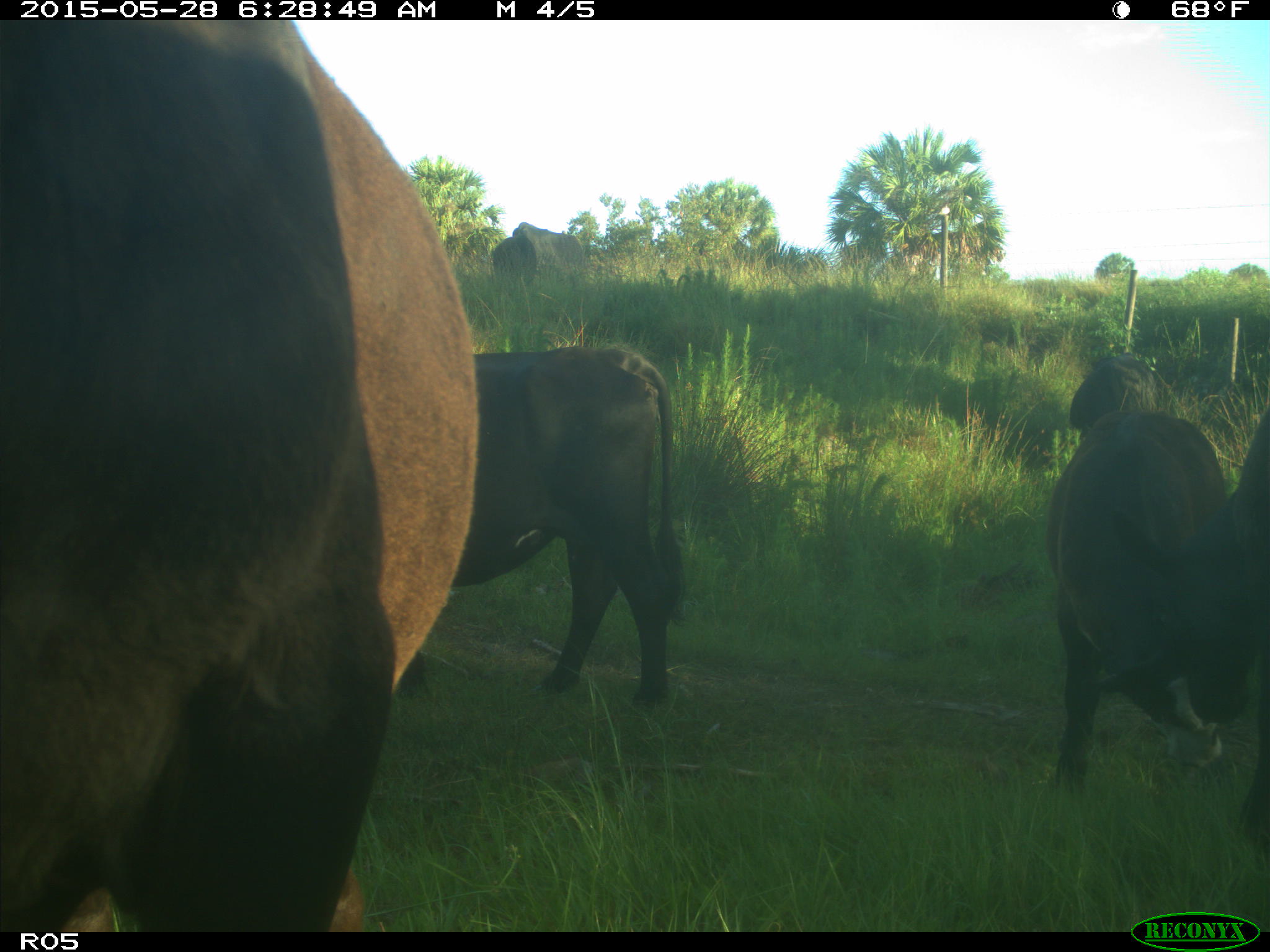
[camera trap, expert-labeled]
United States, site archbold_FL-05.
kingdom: Animalia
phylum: Chordata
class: Mammalia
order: Artiodactyla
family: Bovidae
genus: Bos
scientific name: Bos taurus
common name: domestic cow